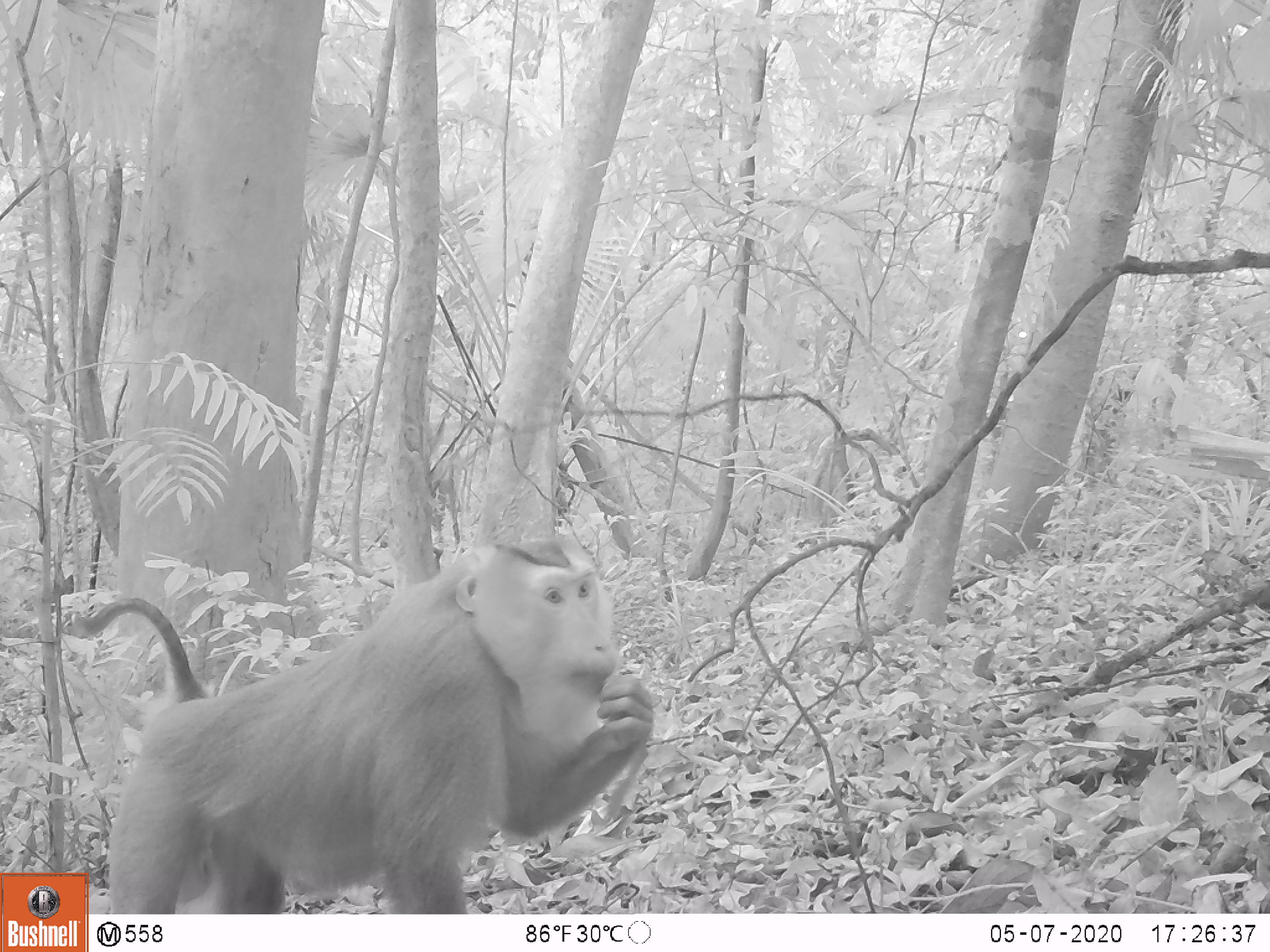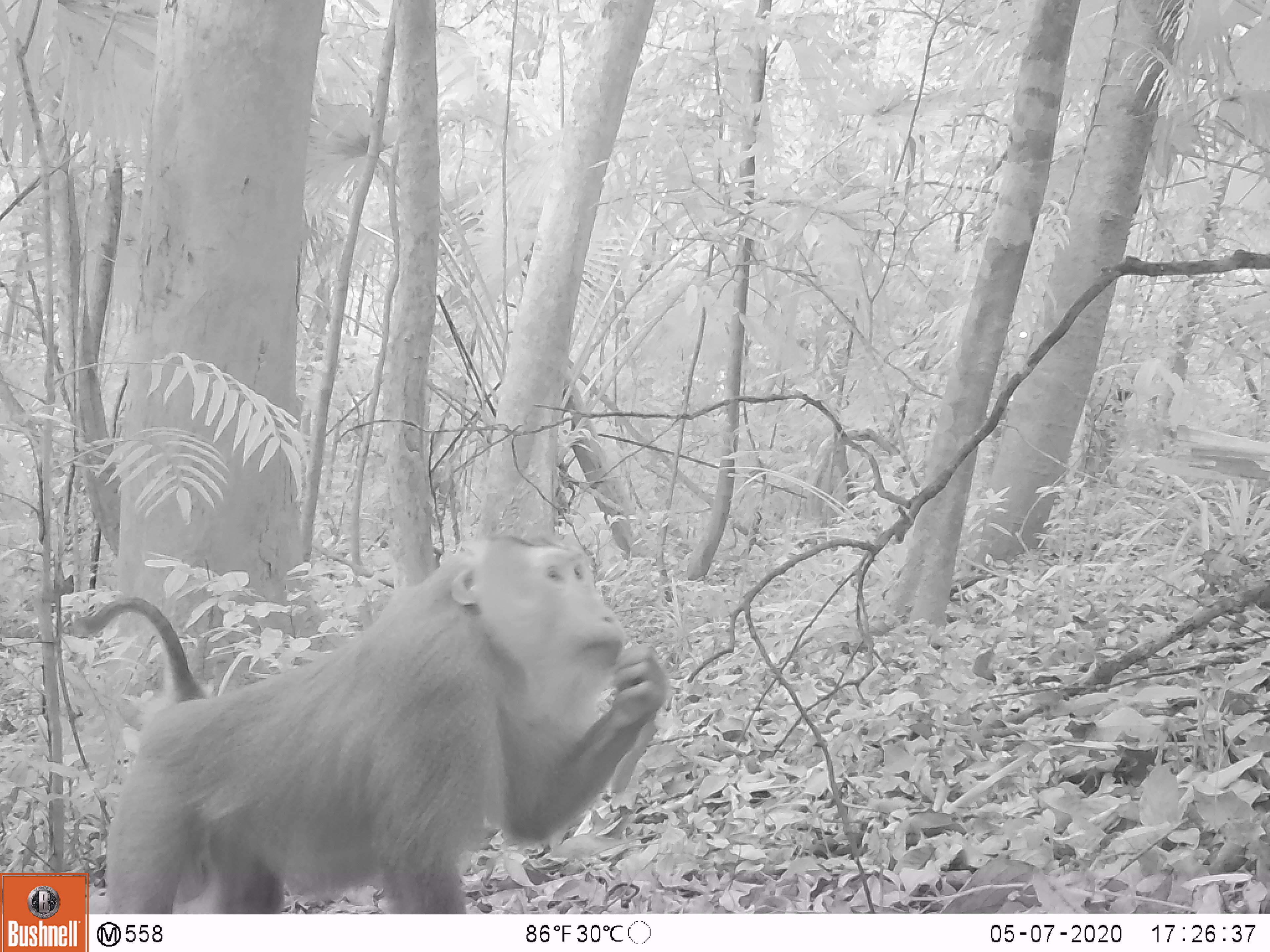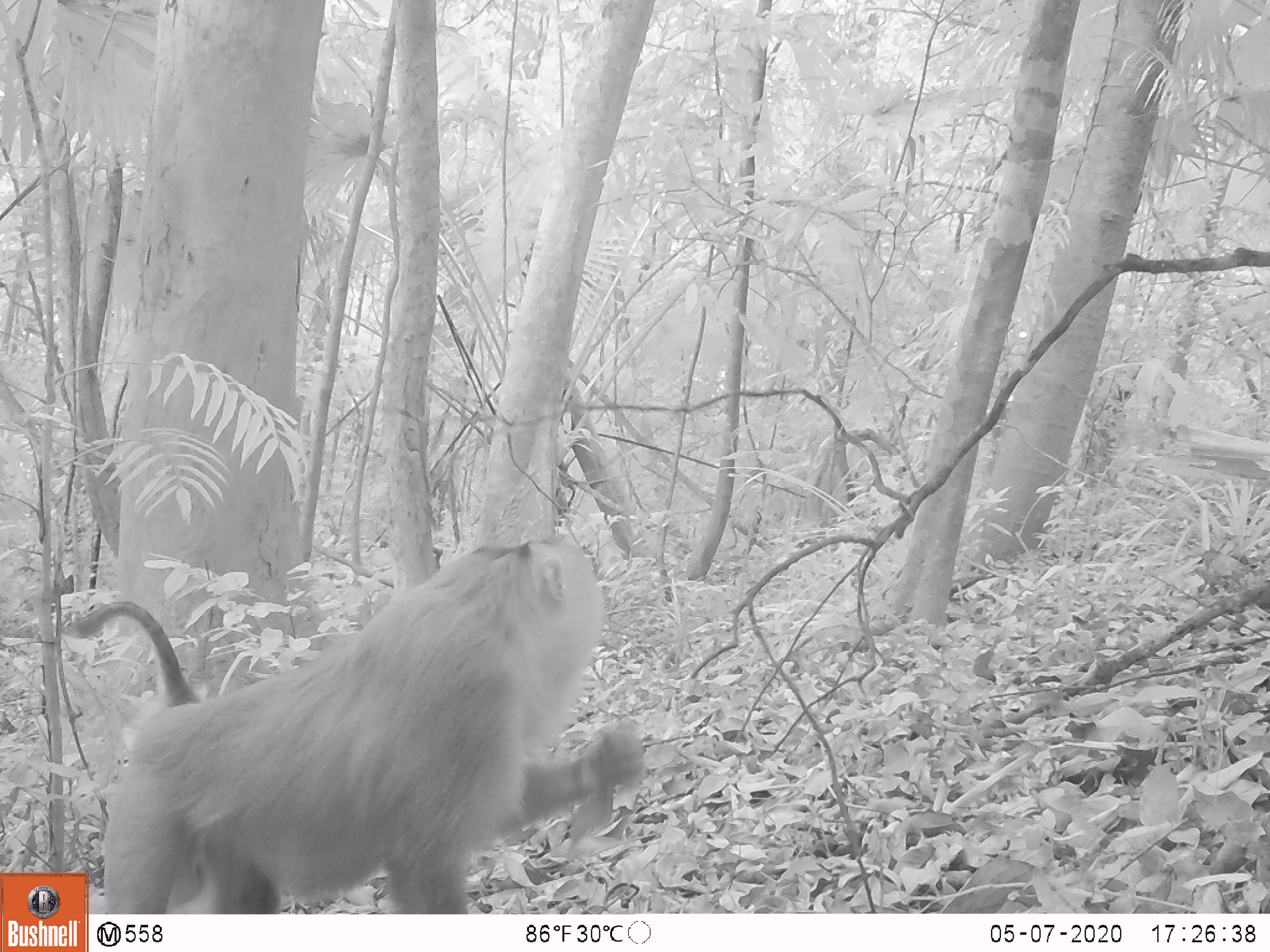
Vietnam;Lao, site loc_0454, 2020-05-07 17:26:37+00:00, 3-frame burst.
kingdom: Animalia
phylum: Chordata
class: Mammalia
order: Primates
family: Cercopithecidae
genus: Macaca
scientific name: Macaca nemestrina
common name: pig-tailed macaque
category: pig tailed macaque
Pig tailed macaque (pig-tailed macaque) (Macaca nemestrina). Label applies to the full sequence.